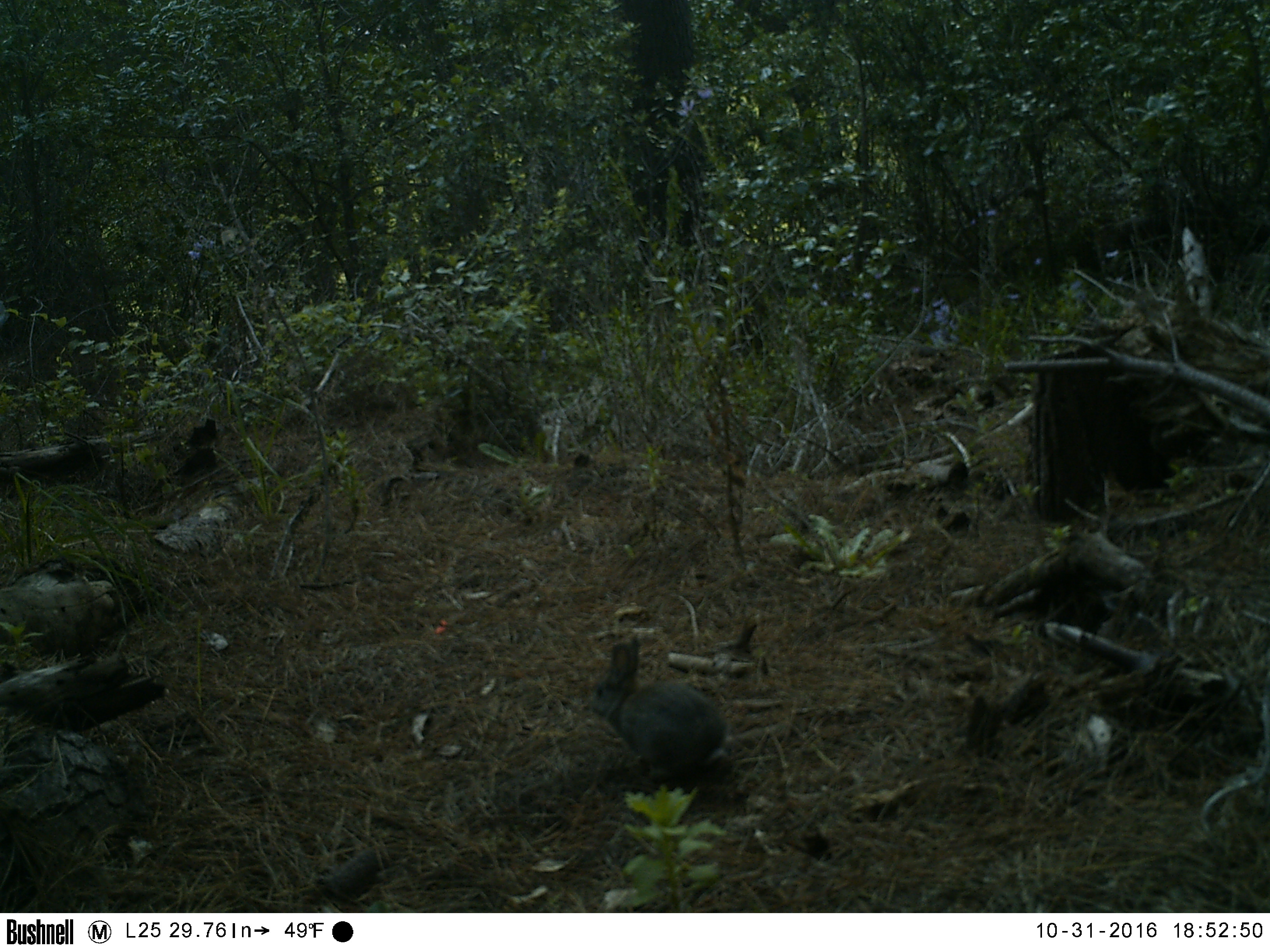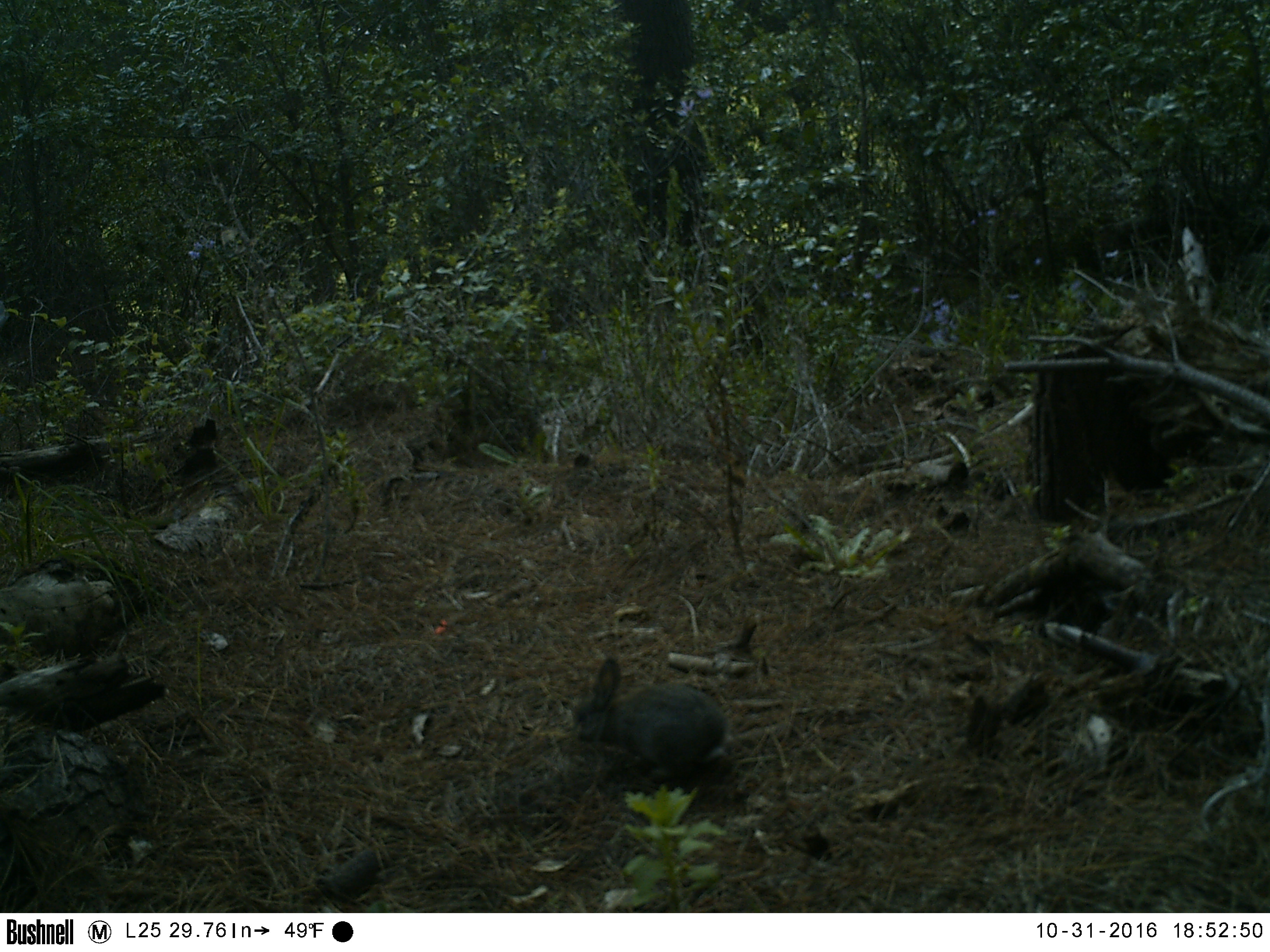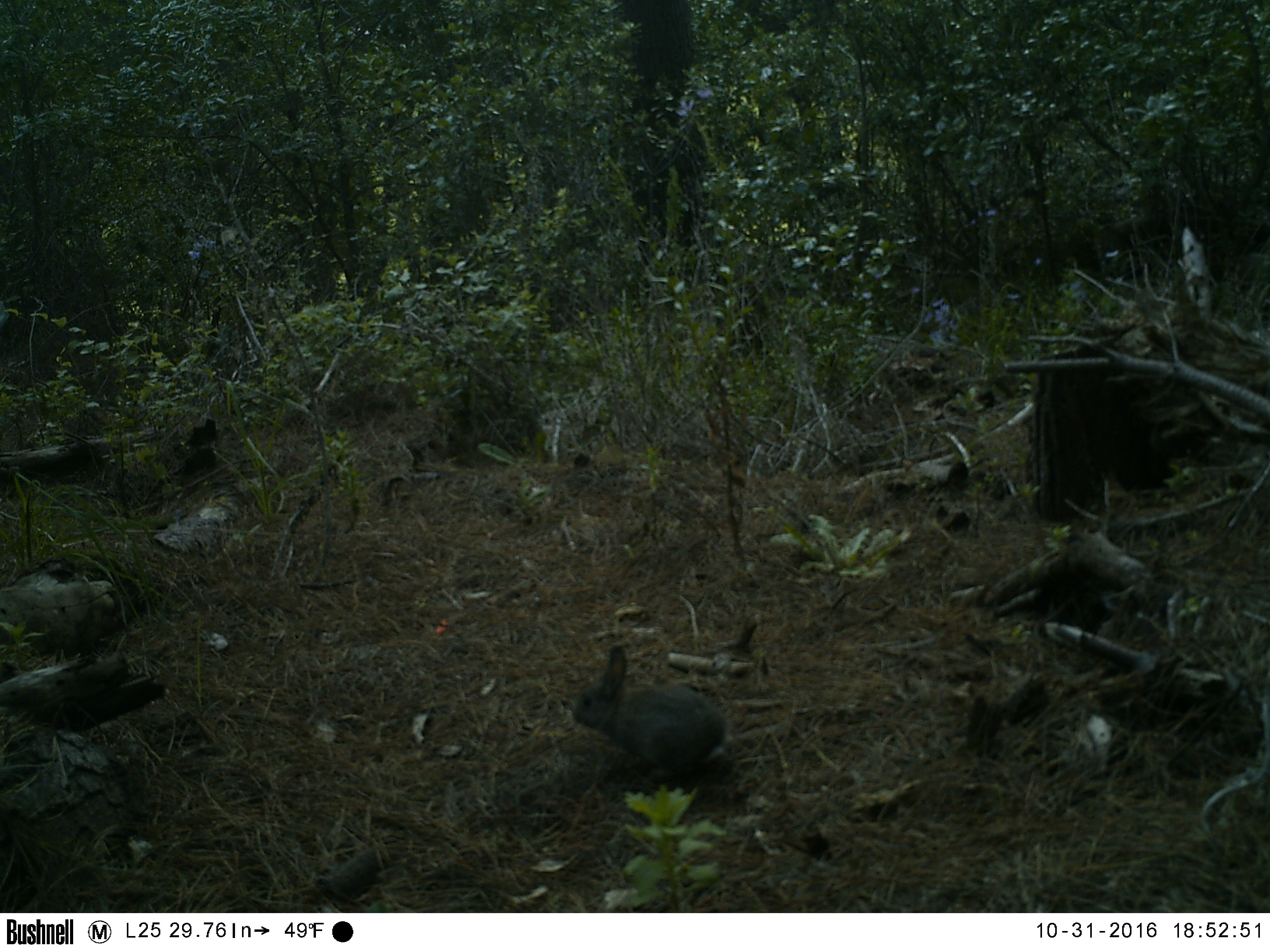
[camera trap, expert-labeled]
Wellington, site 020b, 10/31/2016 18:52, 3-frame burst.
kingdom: Animalia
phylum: Chordata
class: Mammalia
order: Lagomorpha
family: Leporidae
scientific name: Leporidae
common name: rabbit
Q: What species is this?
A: Rabbit (Leporidae).